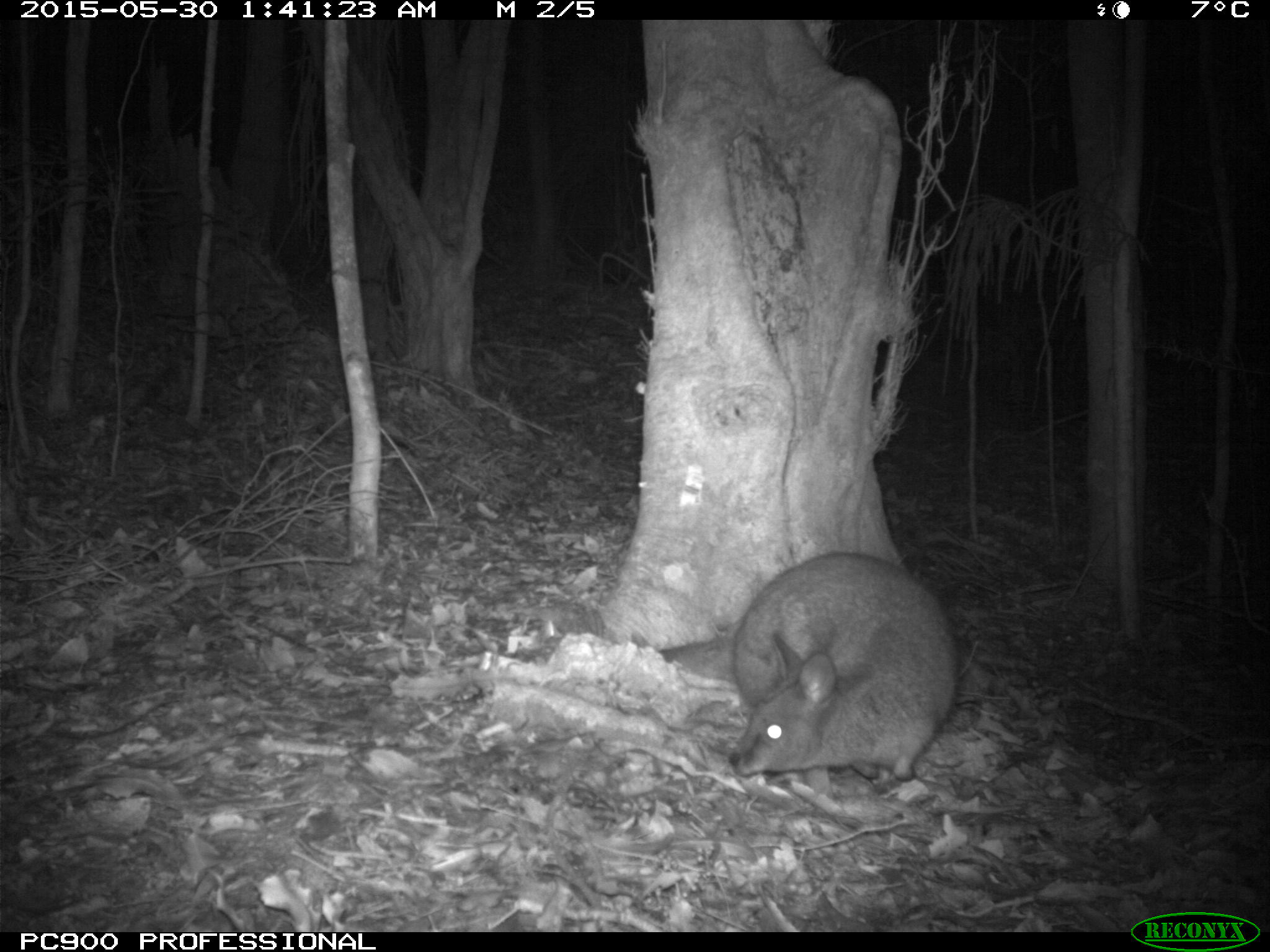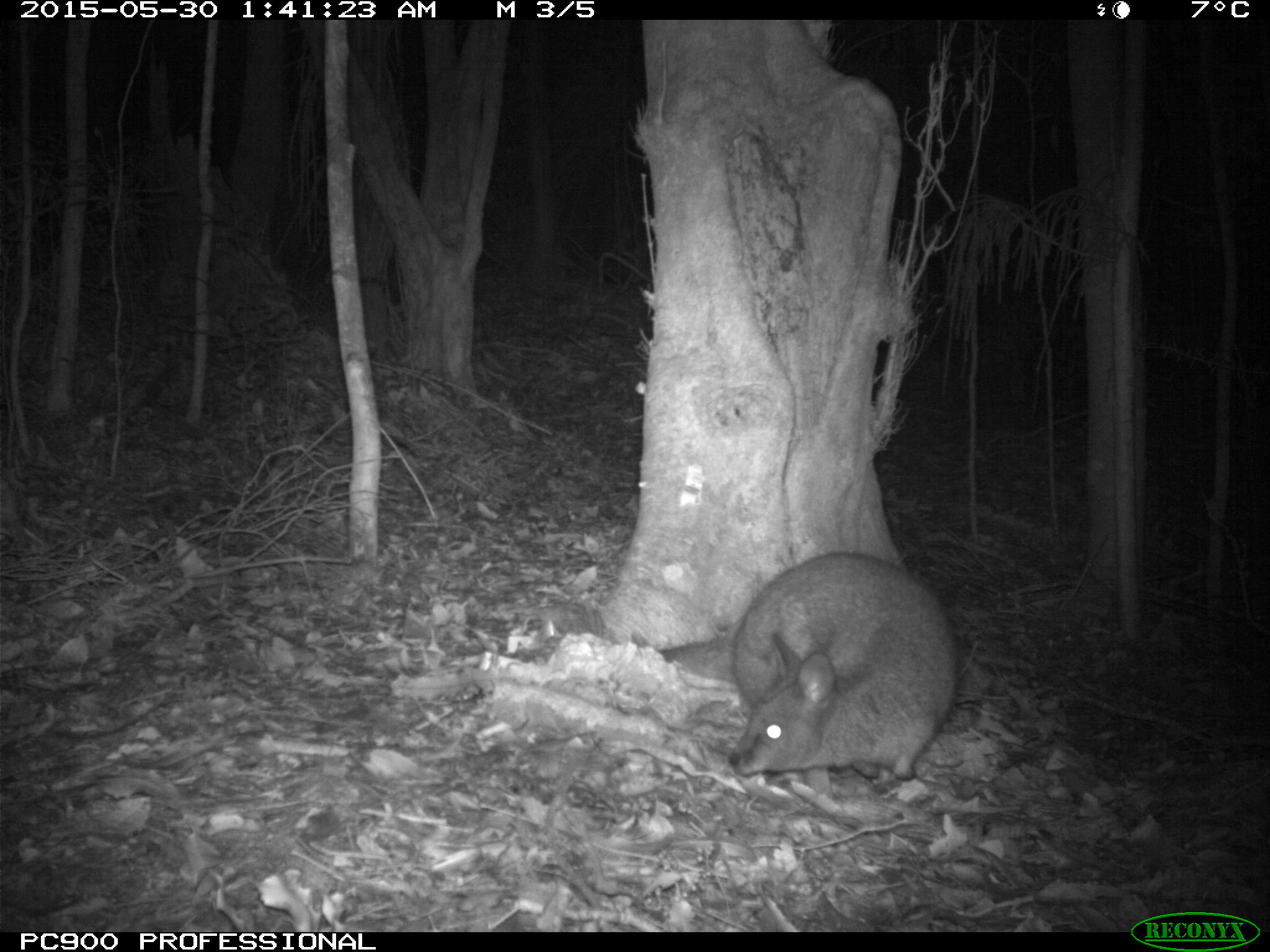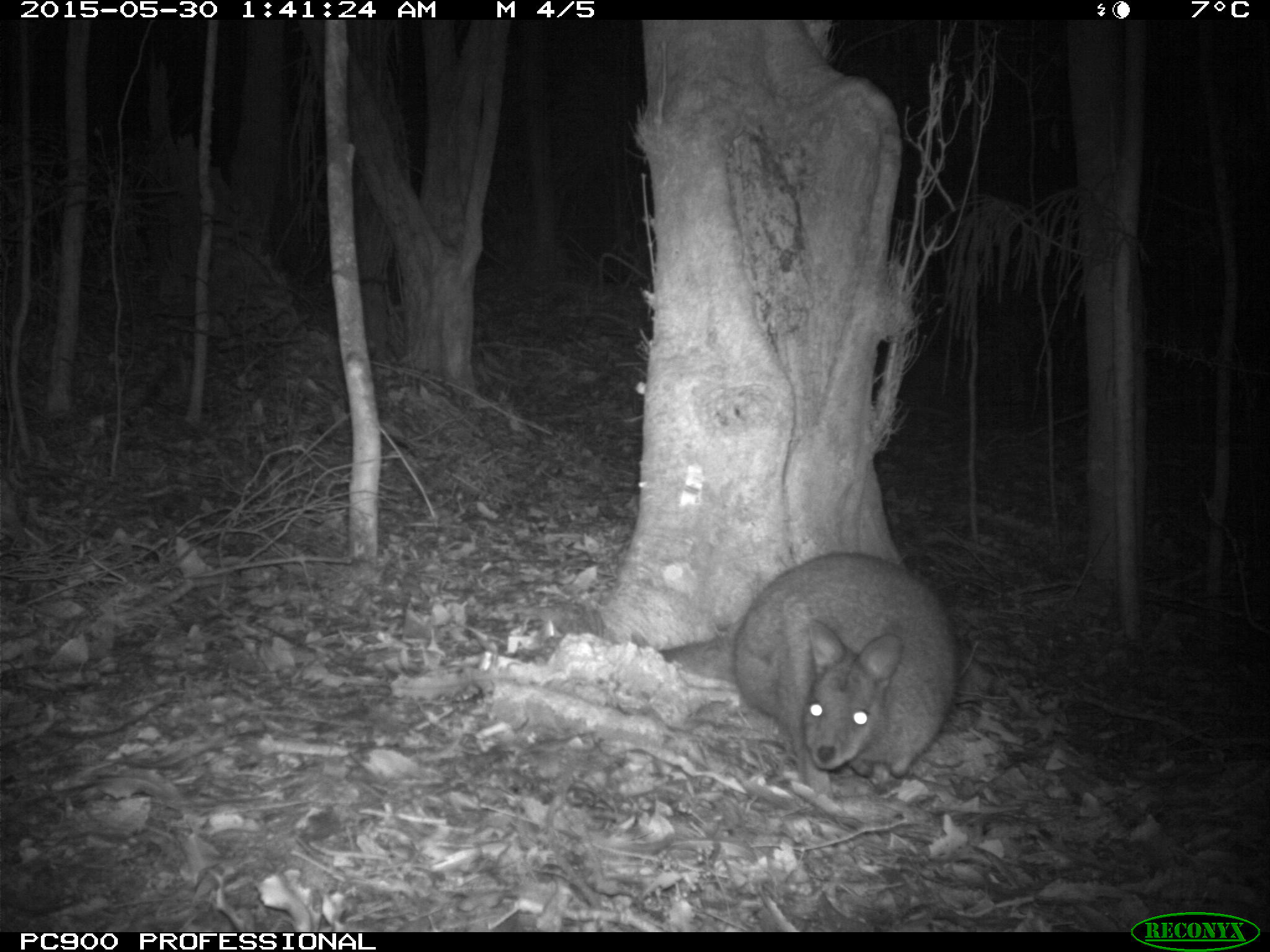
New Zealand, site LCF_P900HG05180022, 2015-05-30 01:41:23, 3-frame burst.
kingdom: Animalia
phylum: Chordata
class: Mammalia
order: Diprotodontia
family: Macropodidae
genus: Notamacropus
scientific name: Notamacropus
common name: wallaby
Wallaby (Notamacropus).